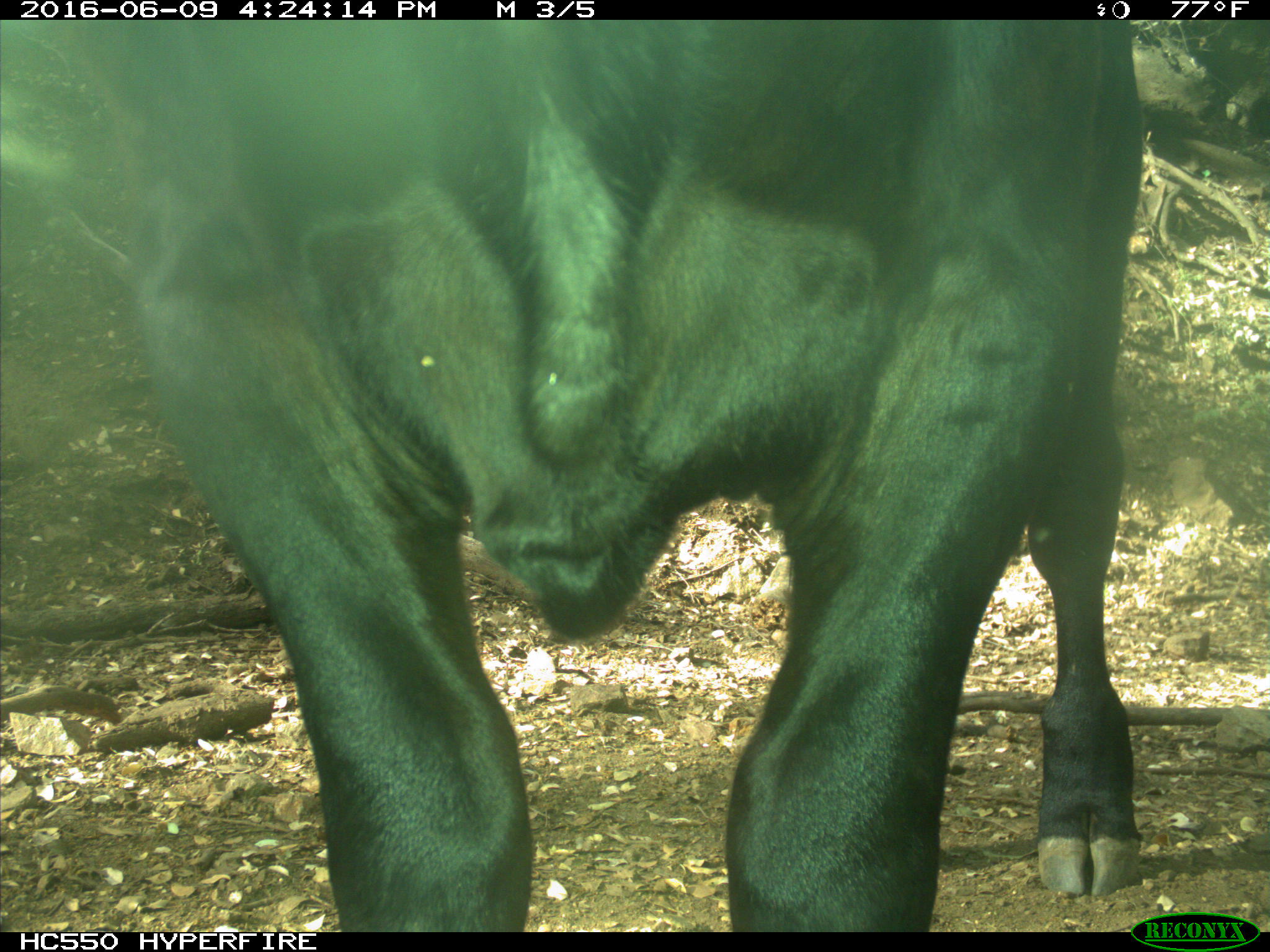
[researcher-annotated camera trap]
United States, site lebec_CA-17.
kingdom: Animalia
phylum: Chordata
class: Mammalia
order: Artiodactyla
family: Bovidae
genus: Bos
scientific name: Bos taurus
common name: domestic cow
Bos taurus (domestic cow).